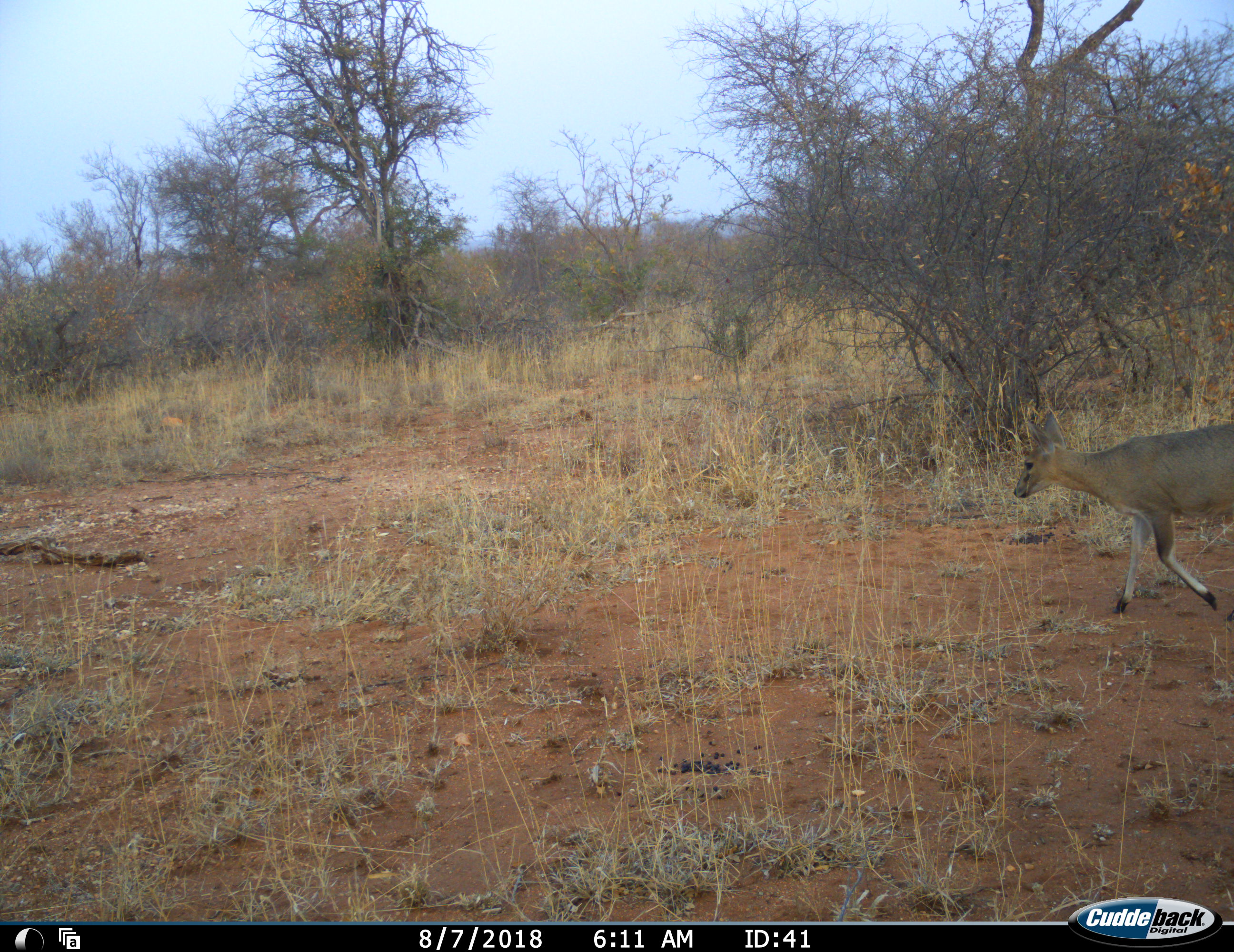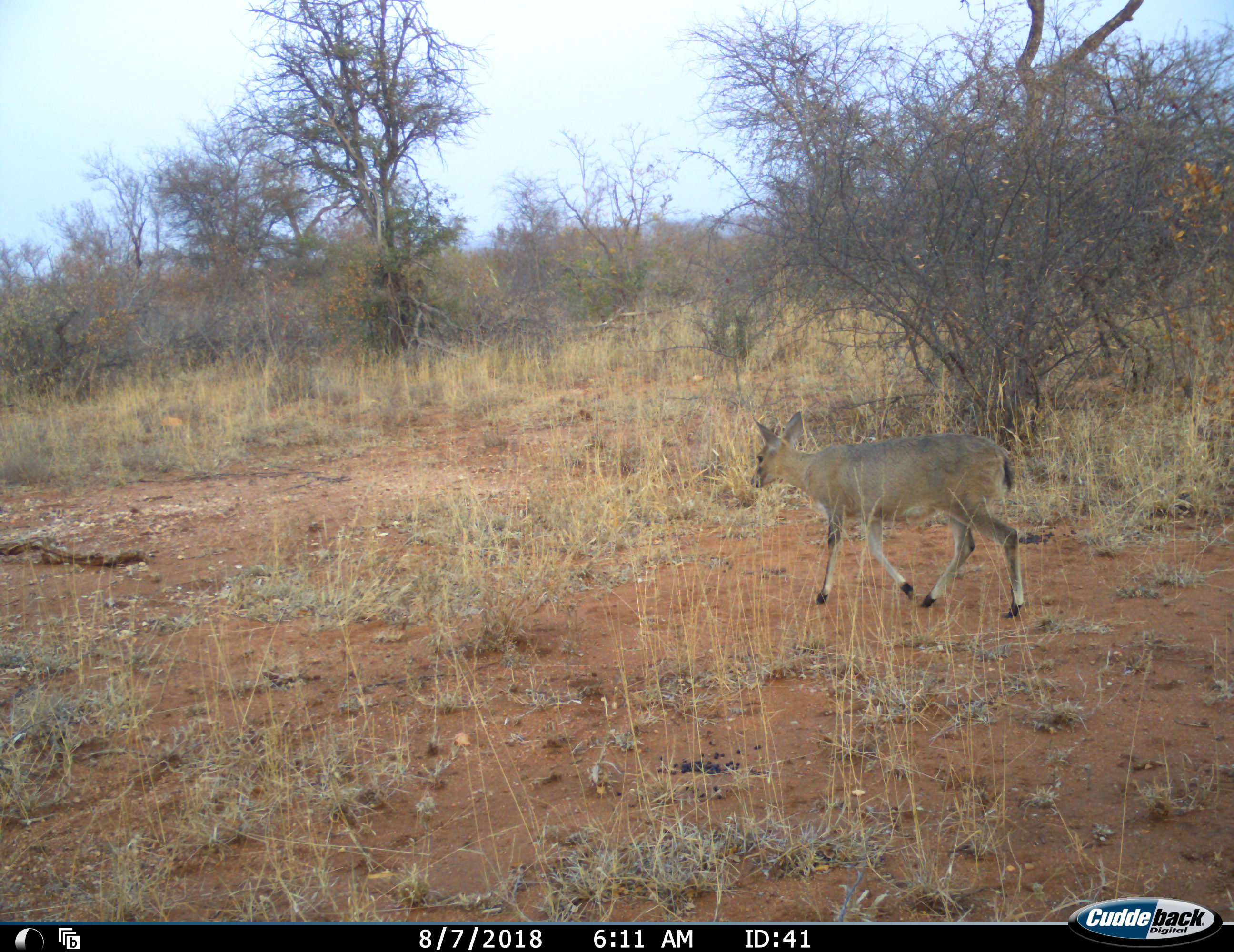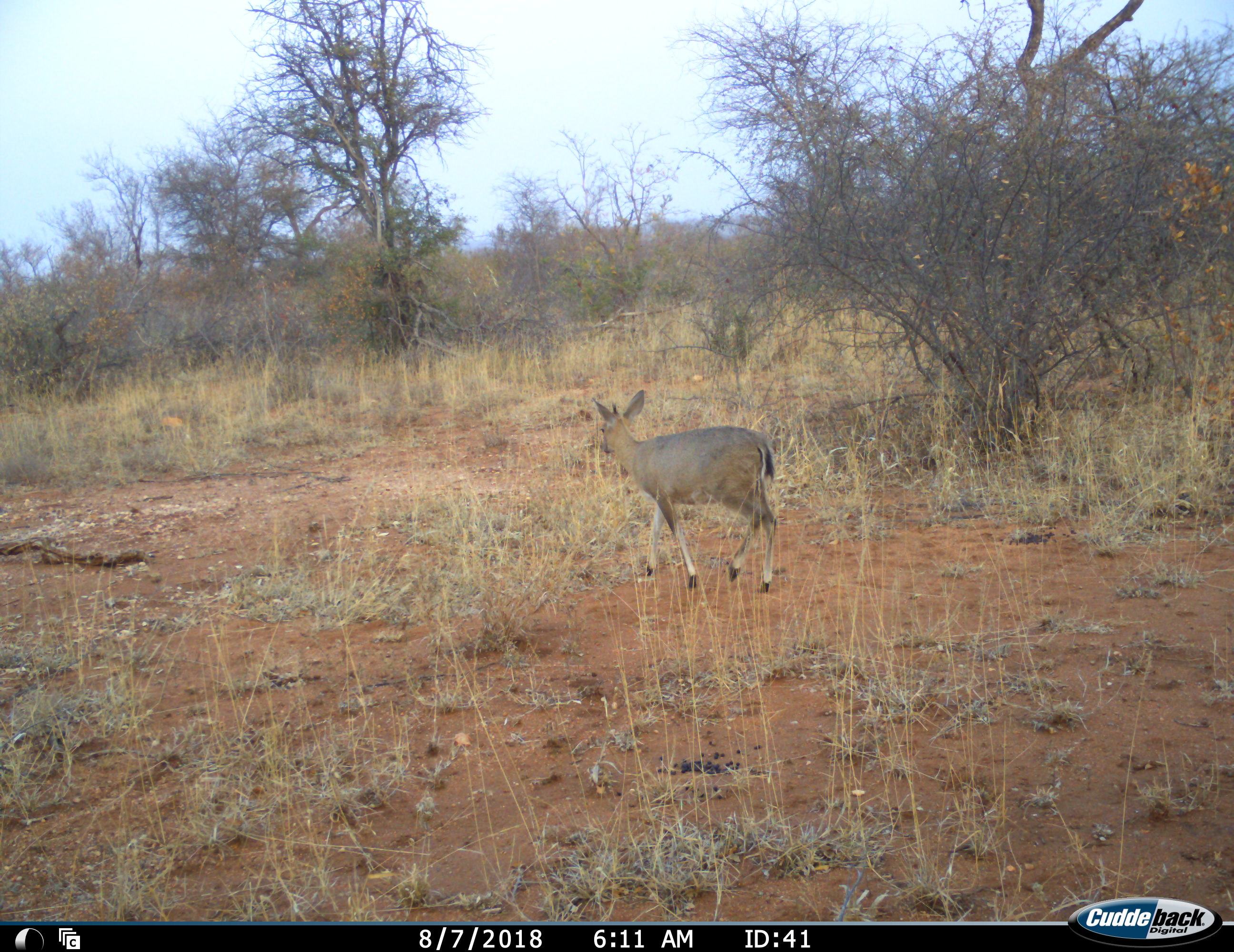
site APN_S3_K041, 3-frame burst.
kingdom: Animalia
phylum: Chordata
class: Mammalia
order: Artiodactyla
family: Bovidae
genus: Sylvicapra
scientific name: Sylvicapra grimmia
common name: common duiker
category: duikercommongrey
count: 1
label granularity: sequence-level